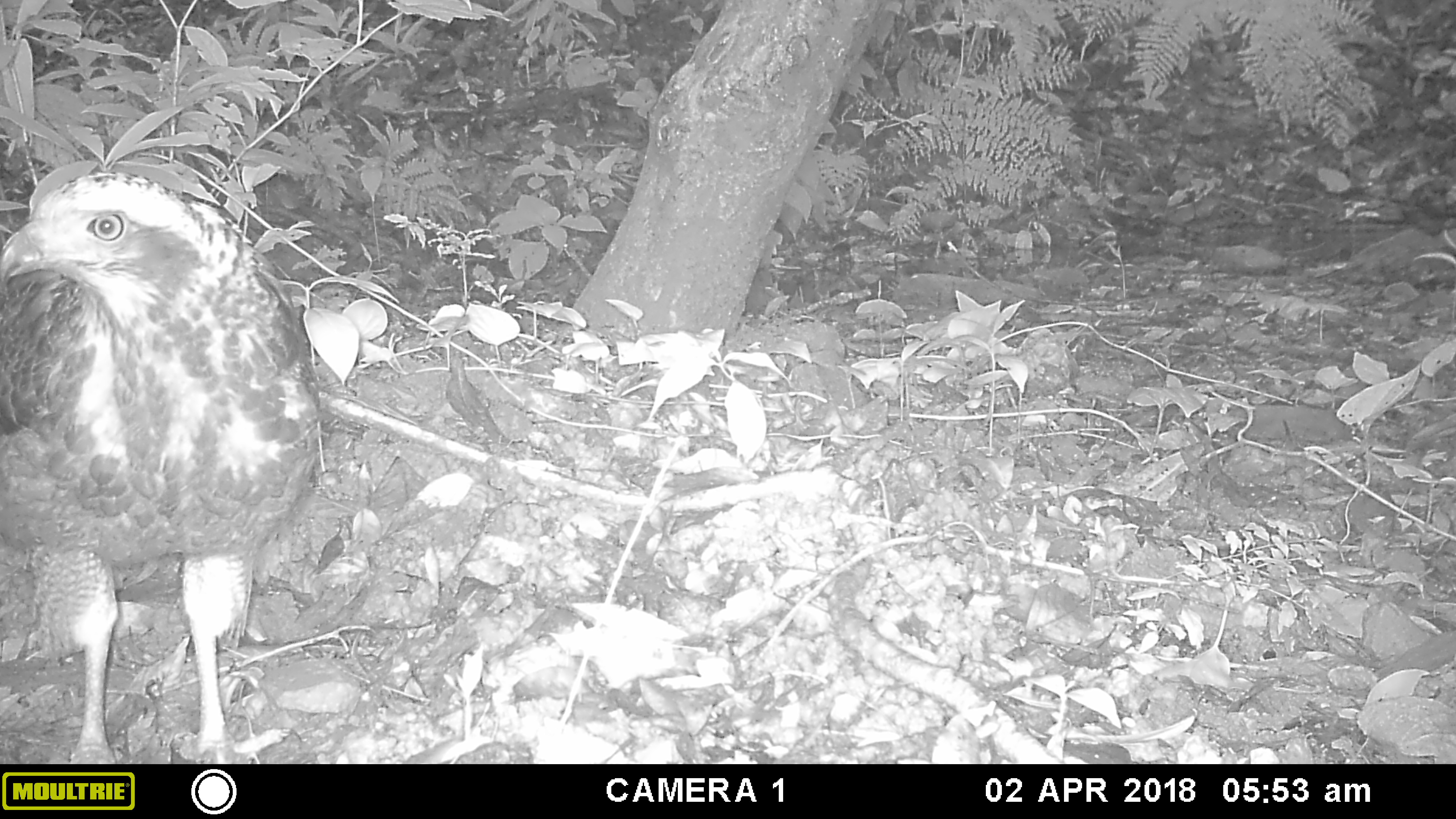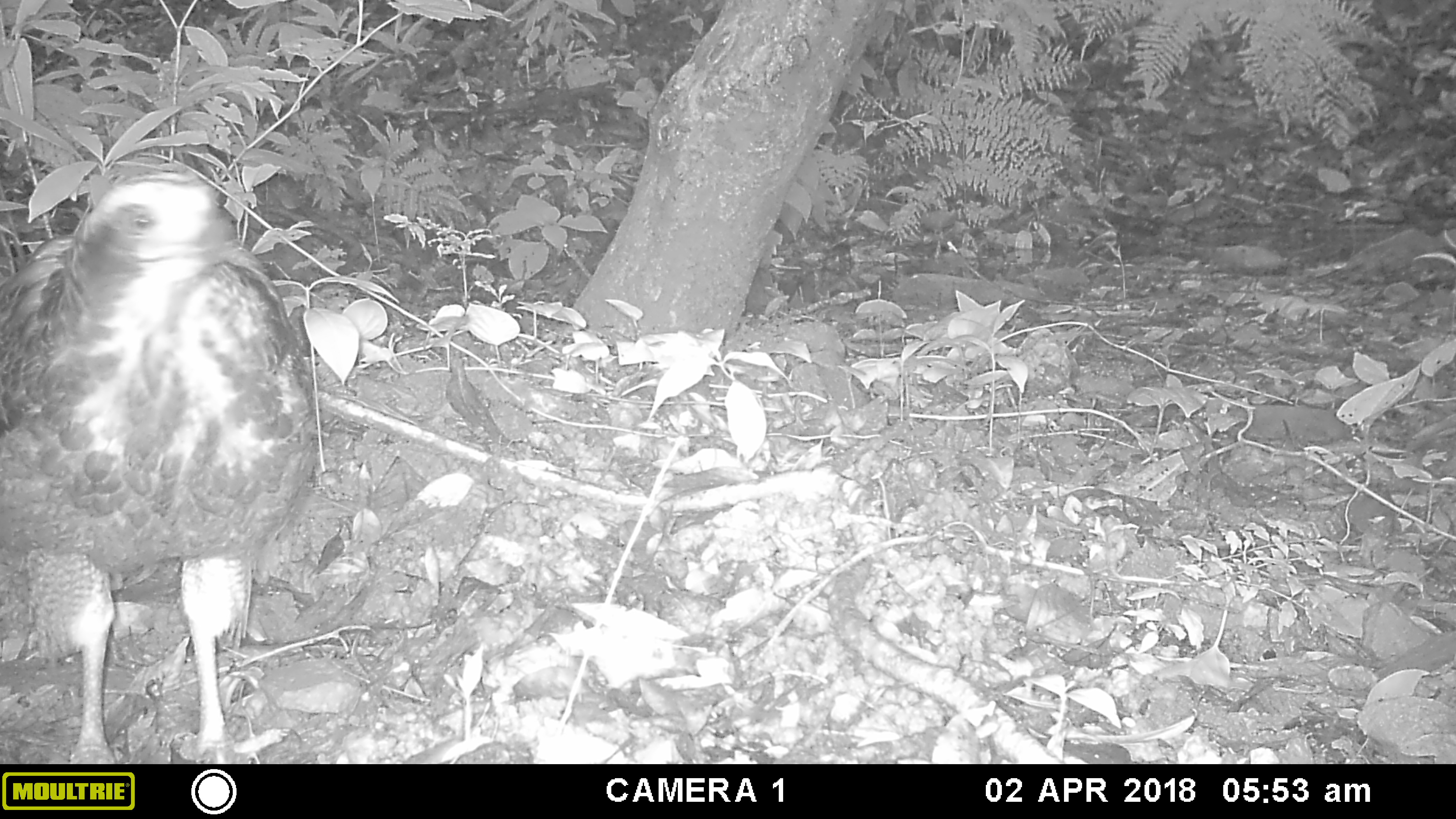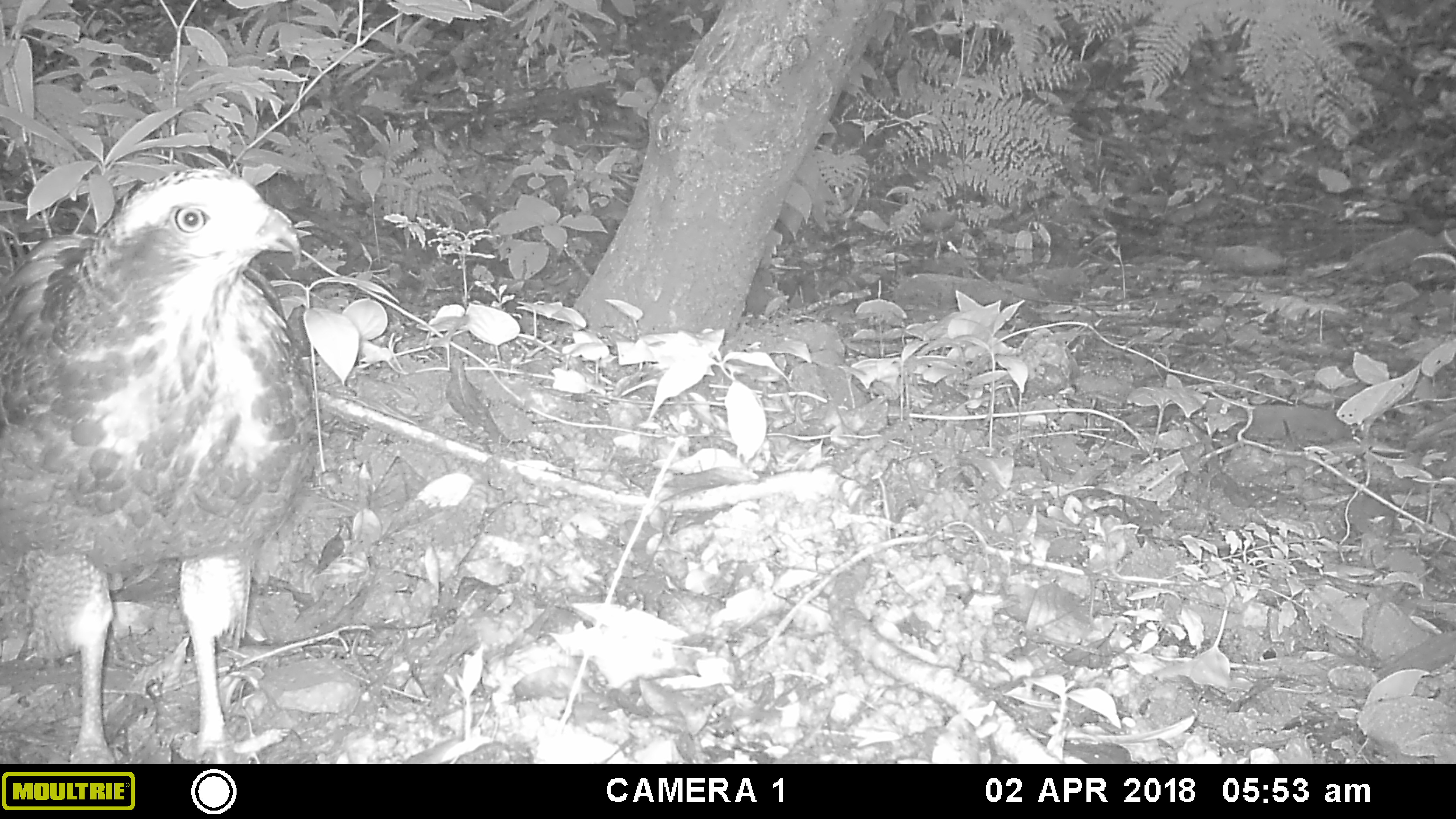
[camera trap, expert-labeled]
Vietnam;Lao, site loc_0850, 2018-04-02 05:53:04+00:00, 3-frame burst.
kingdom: Animalia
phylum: Chordata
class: Aves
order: Accipitriformes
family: Accipitridae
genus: Spilornis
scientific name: Spilornis cheela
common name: crested serpent eagle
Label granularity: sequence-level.